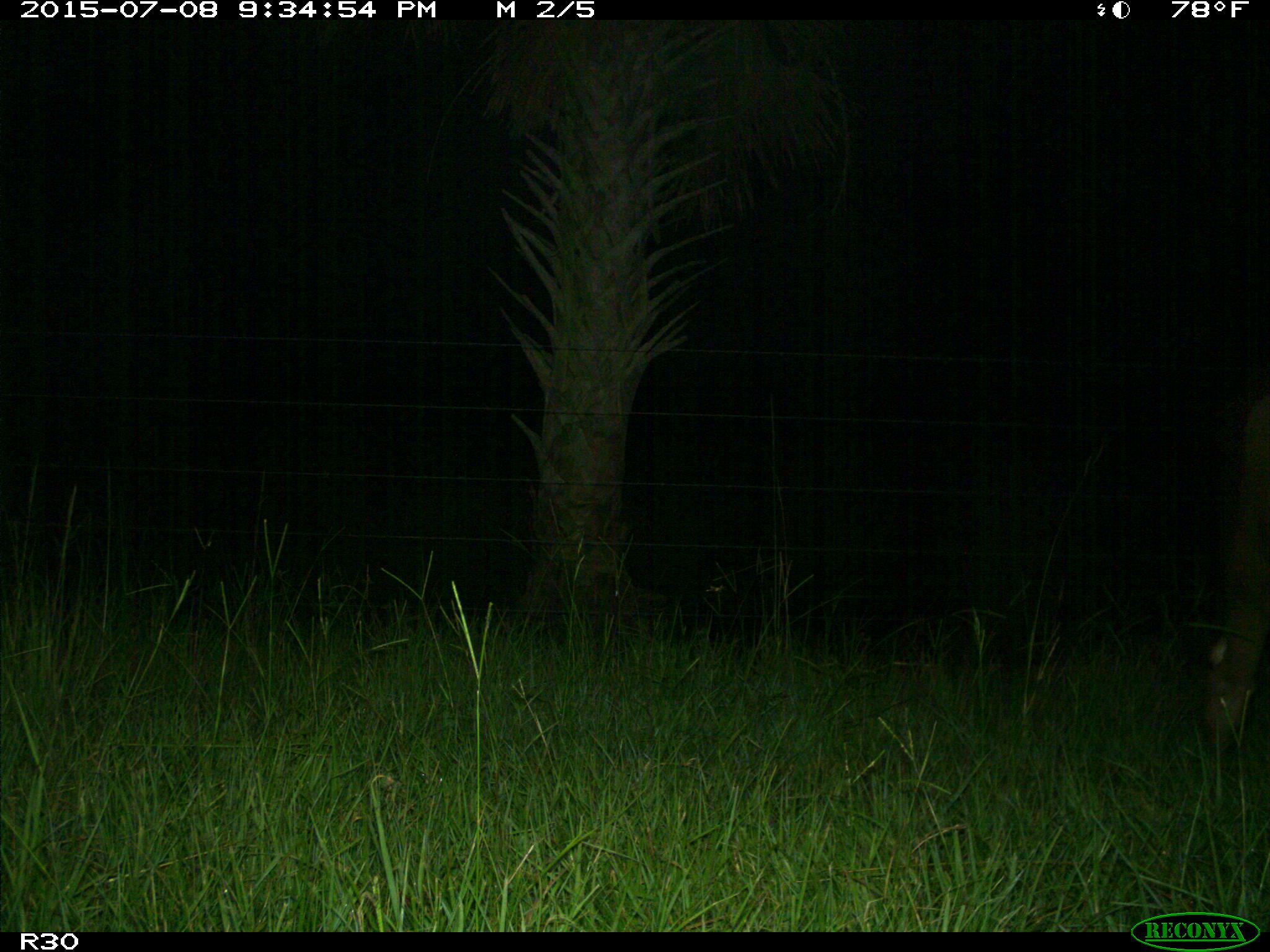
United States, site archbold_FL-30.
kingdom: Animalia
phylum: Chordata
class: Mammalia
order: Artiodactyla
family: Bovidae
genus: Bos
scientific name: Bos taurus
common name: domestic cow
Bos taurus (domestic cow).